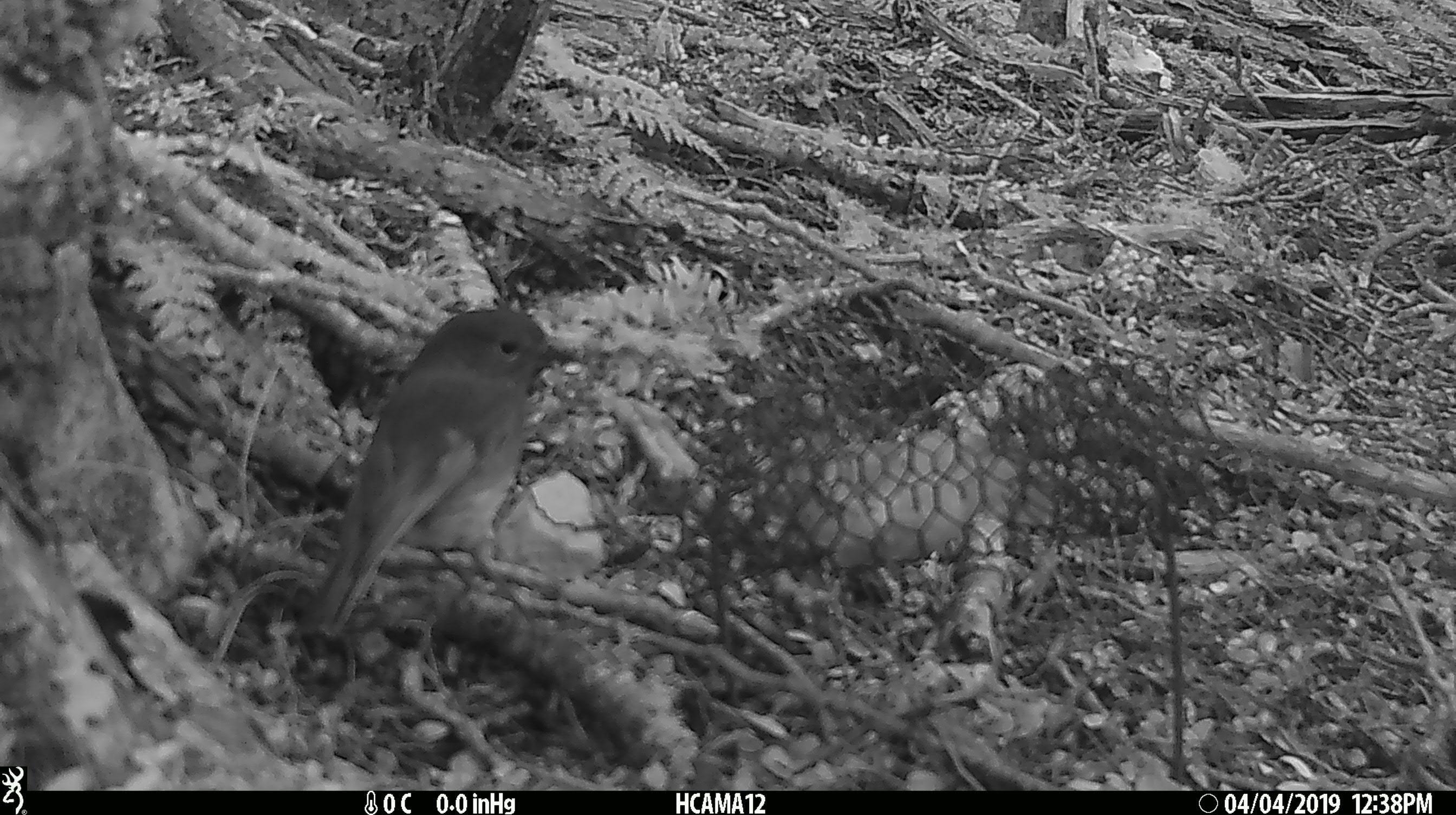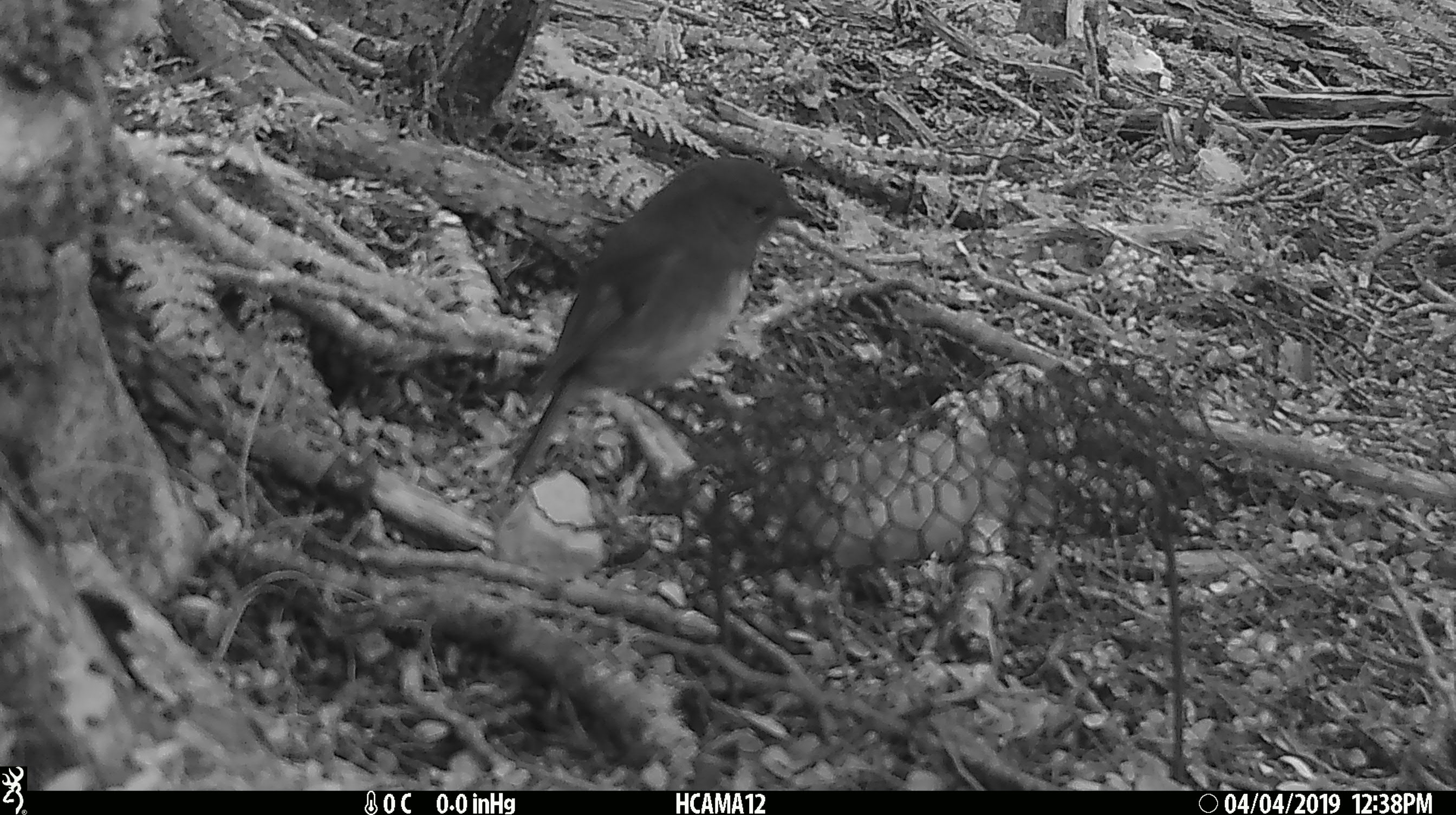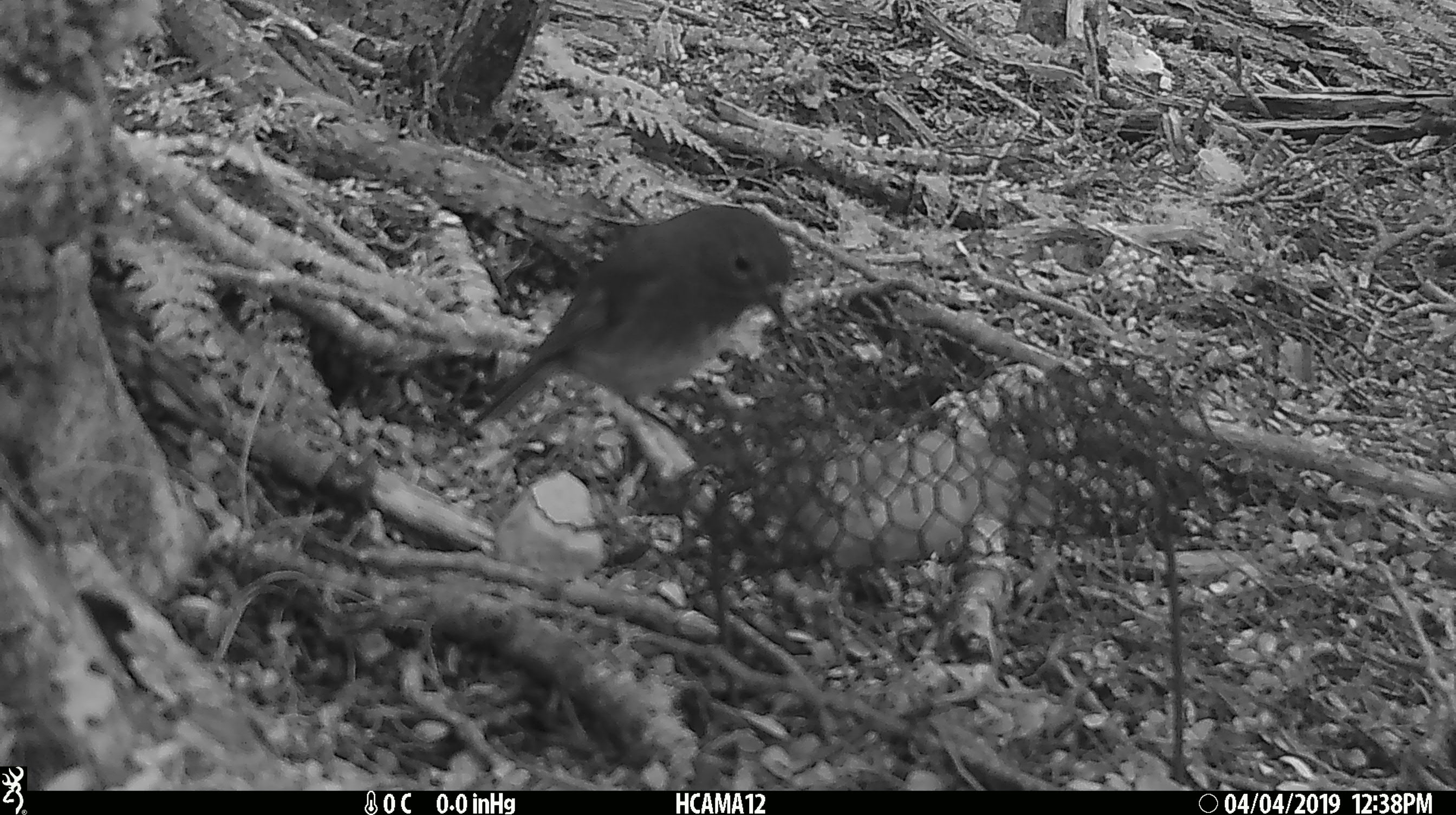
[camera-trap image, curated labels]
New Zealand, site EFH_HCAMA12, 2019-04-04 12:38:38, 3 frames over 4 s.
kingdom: Animalia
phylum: Chordata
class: Aves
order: Passeriformes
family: Petroicidae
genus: Petroica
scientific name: Petroica australis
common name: new zealand robin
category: robin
Robin (new zealand robin) (Petroica australis).